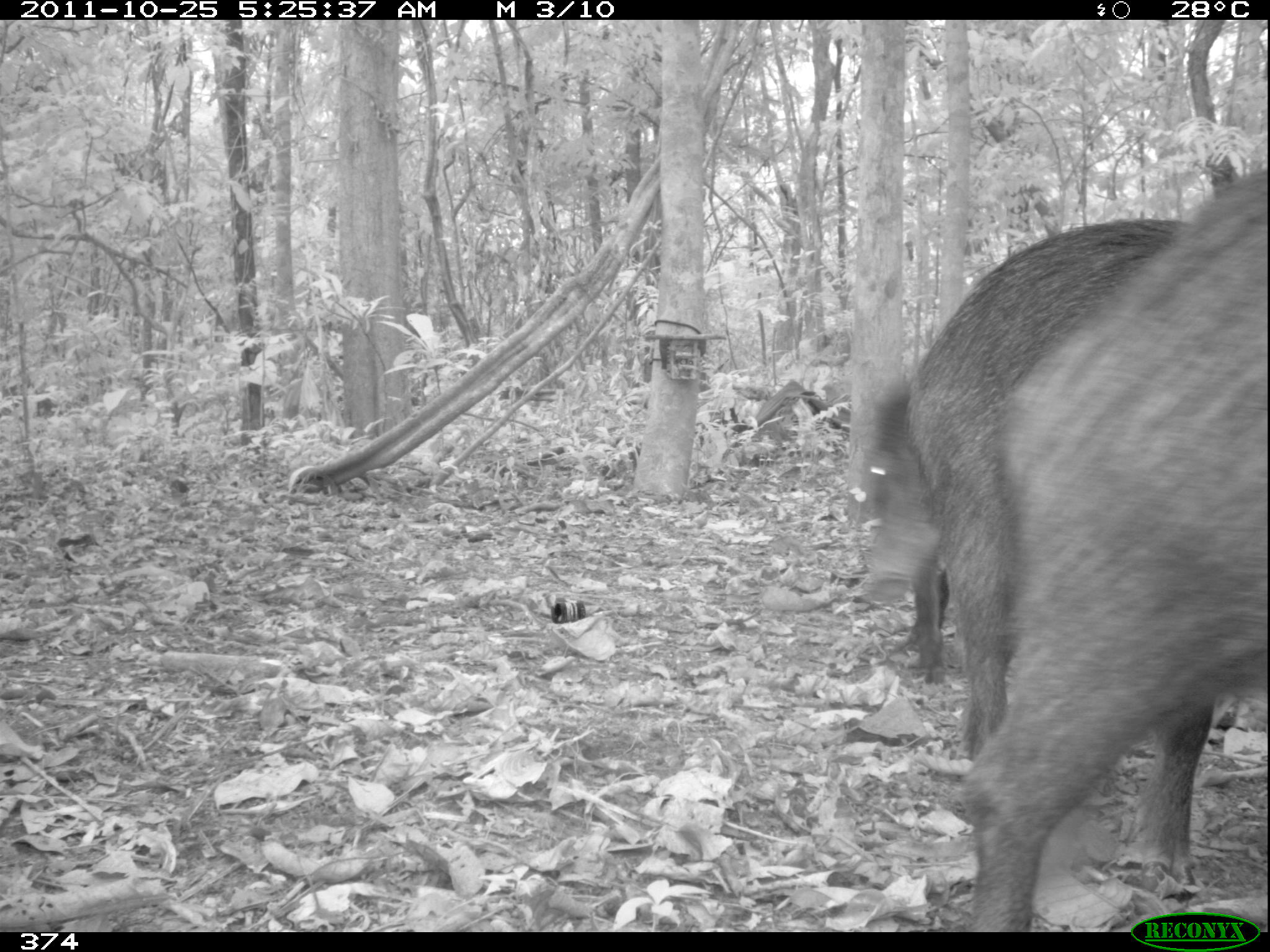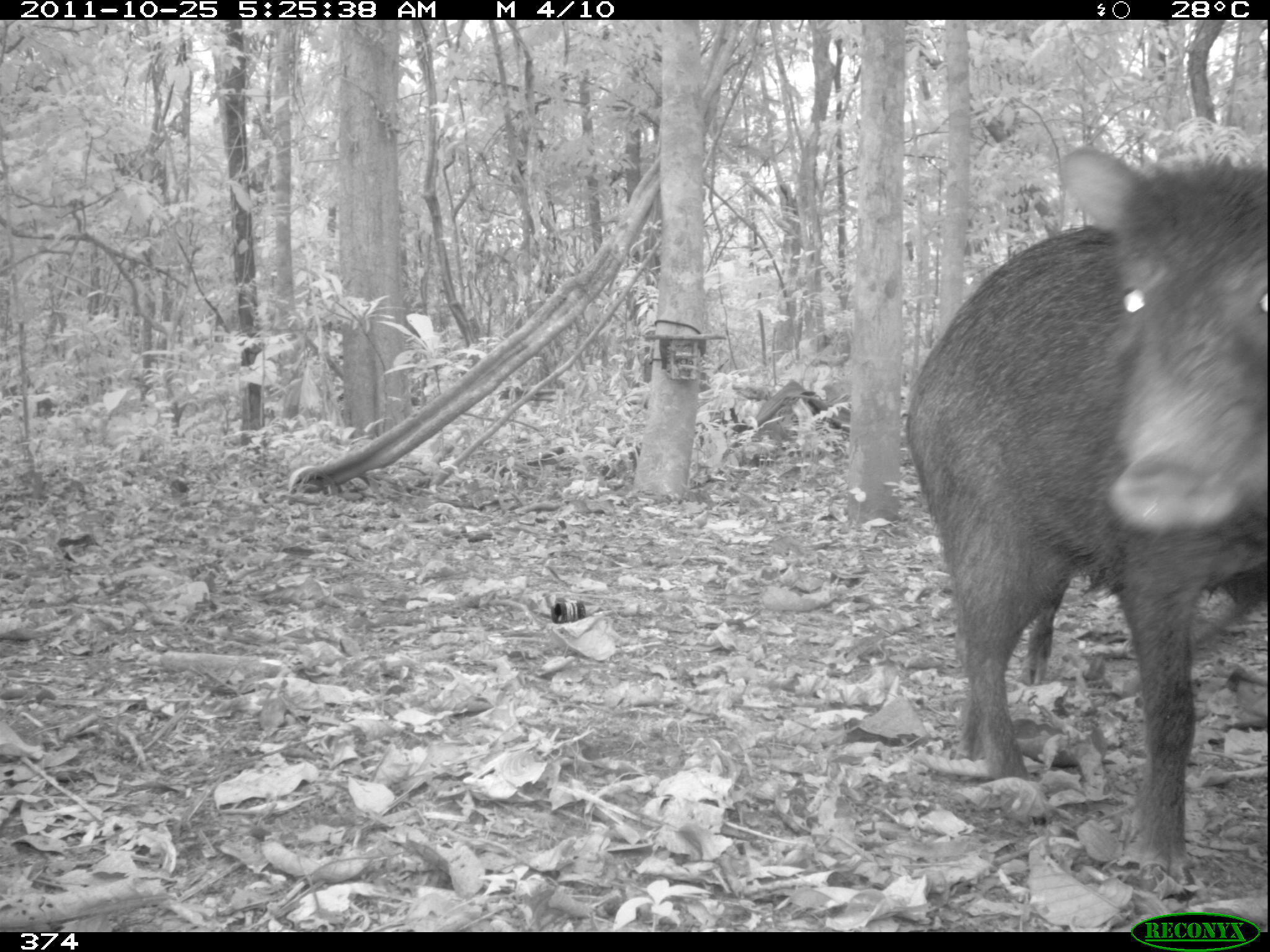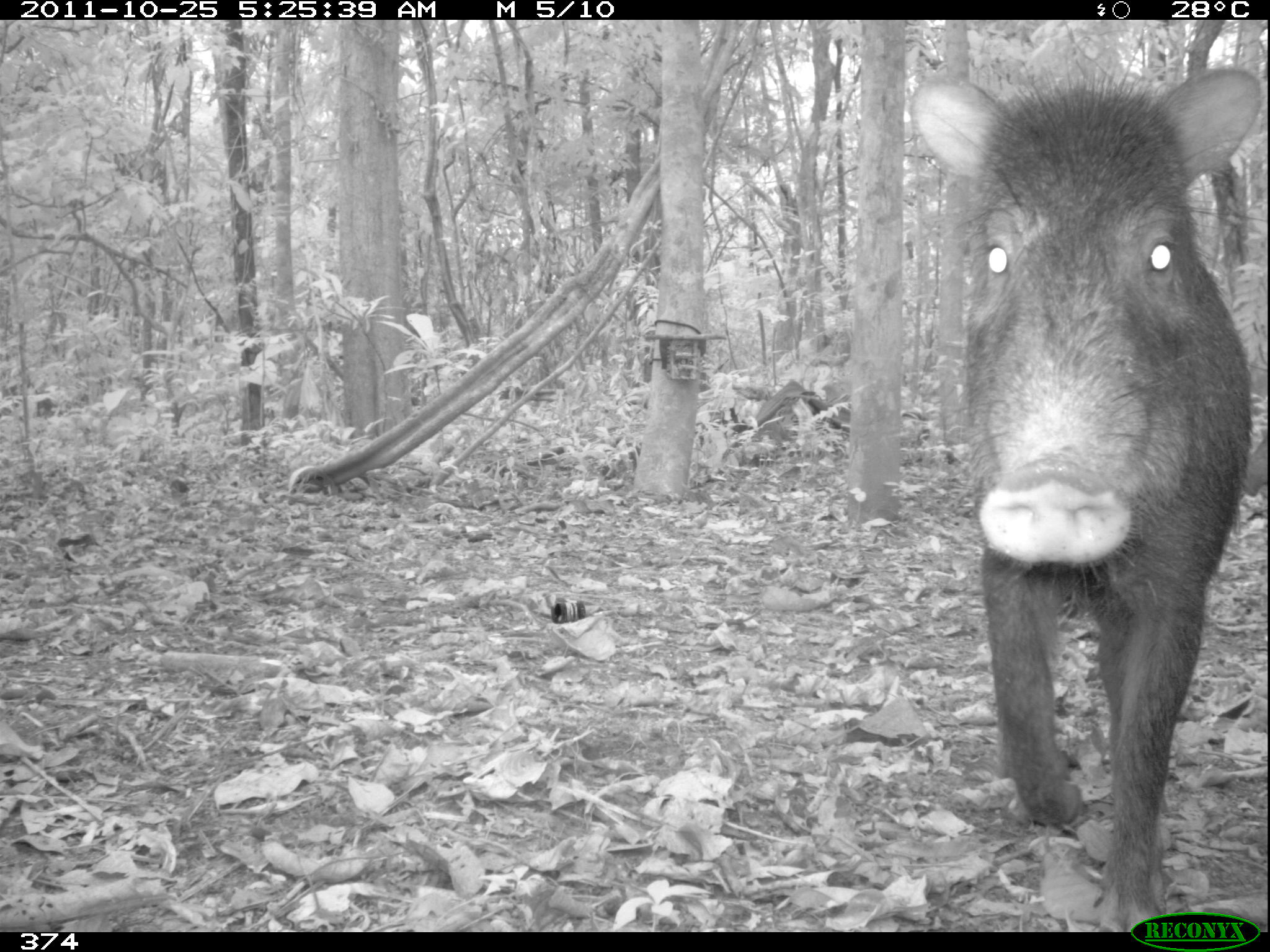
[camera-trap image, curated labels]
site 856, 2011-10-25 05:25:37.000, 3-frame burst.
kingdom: Animalia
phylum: Chordata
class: Mammalia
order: Artiodactyla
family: Tayassuidae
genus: Tayassu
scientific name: Tayassu pecari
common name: white-lipped peccary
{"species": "Tayassu pecari (white-lipped peccary)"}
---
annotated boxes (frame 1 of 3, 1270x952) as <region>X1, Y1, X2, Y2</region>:
tayassu pecari: <region>961, 161, 1270, 931</region>; <region>902, 216, 1181, 892</region>; <region>845, 371, 953, 664</region>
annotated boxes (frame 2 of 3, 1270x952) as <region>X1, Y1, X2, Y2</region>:
tayassu pecari: <region>907, 142, 1270, 890</region>